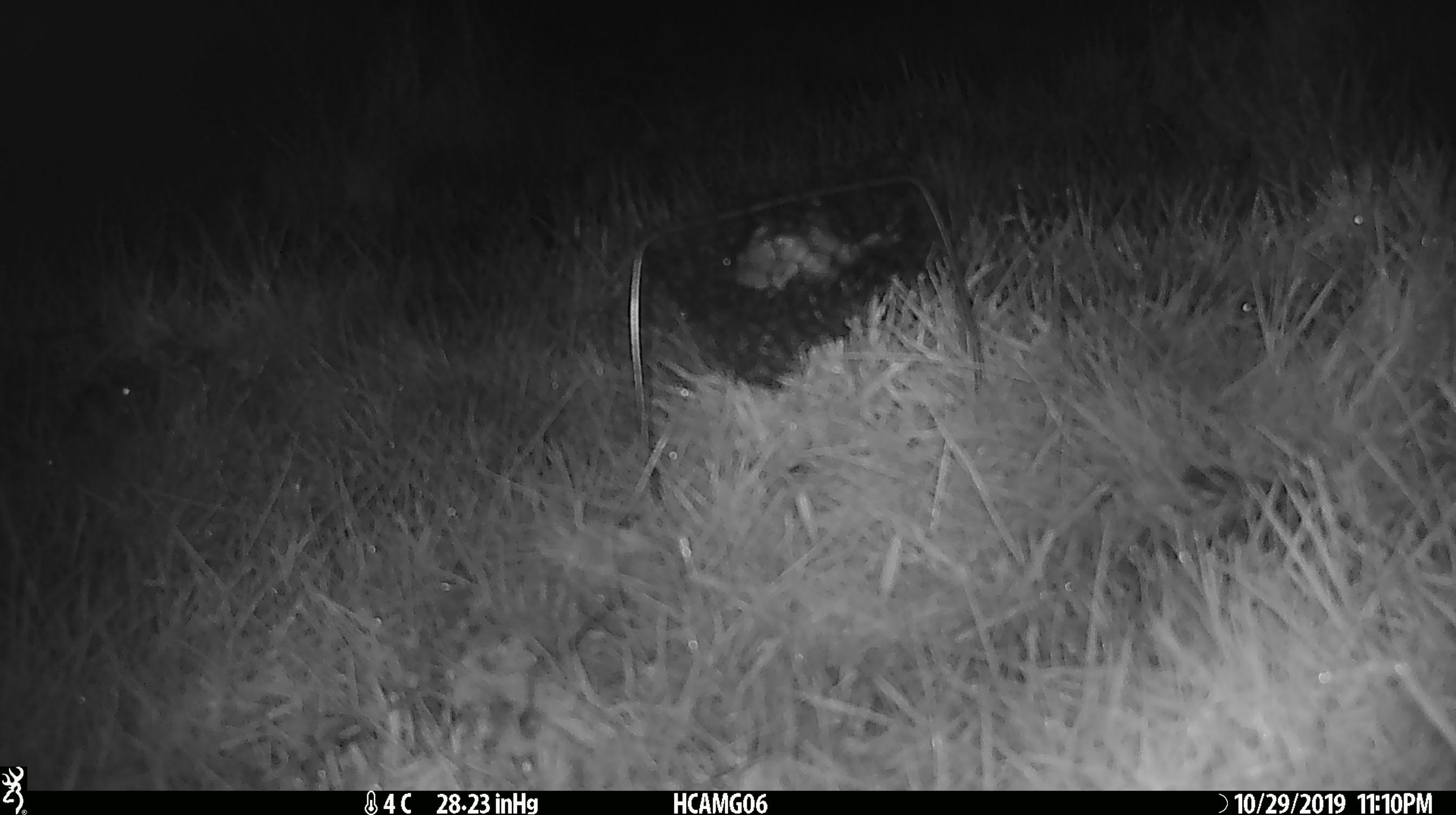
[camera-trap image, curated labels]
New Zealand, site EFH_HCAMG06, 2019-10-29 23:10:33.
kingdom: Animalia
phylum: Chordata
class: Mammalia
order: Rodentia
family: Muridae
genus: Mus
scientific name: Mus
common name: mouse